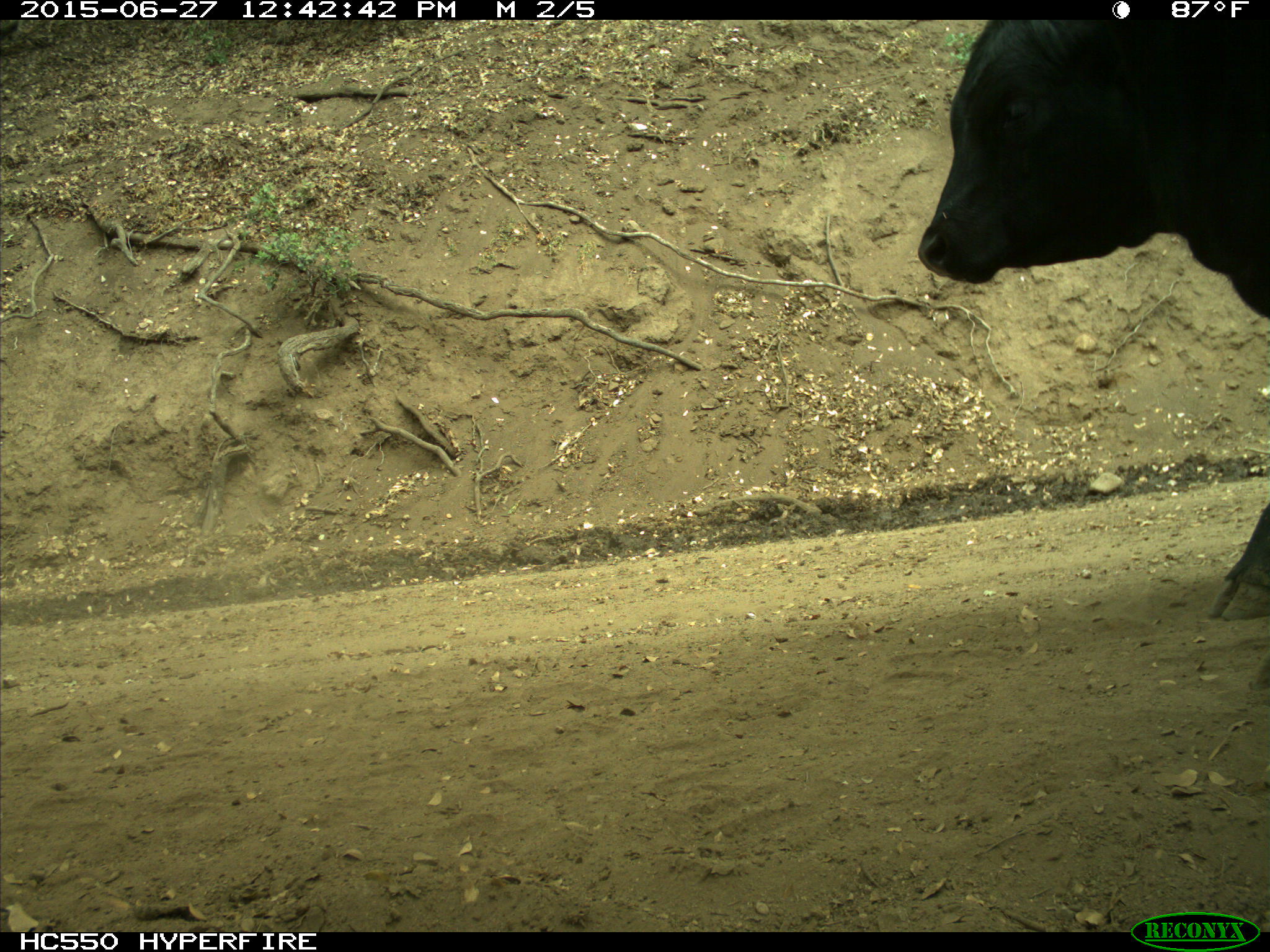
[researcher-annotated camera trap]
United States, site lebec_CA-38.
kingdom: Animalia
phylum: Chordata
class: Mammalia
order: Artiodactyla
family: Bovidae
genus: Bos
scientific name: Bos taurus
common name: domestic cow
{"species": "Bos taurus (domestic cow)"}